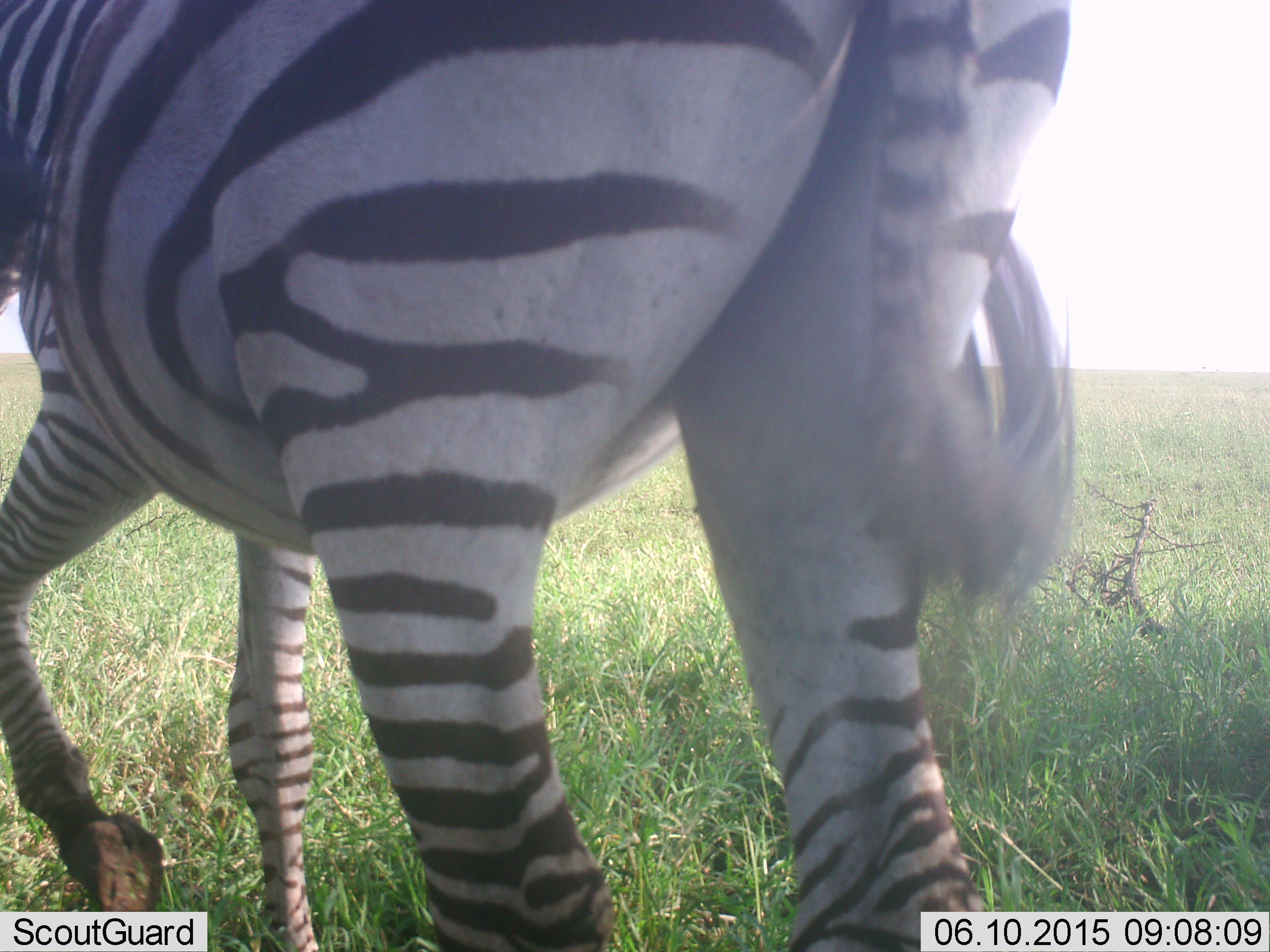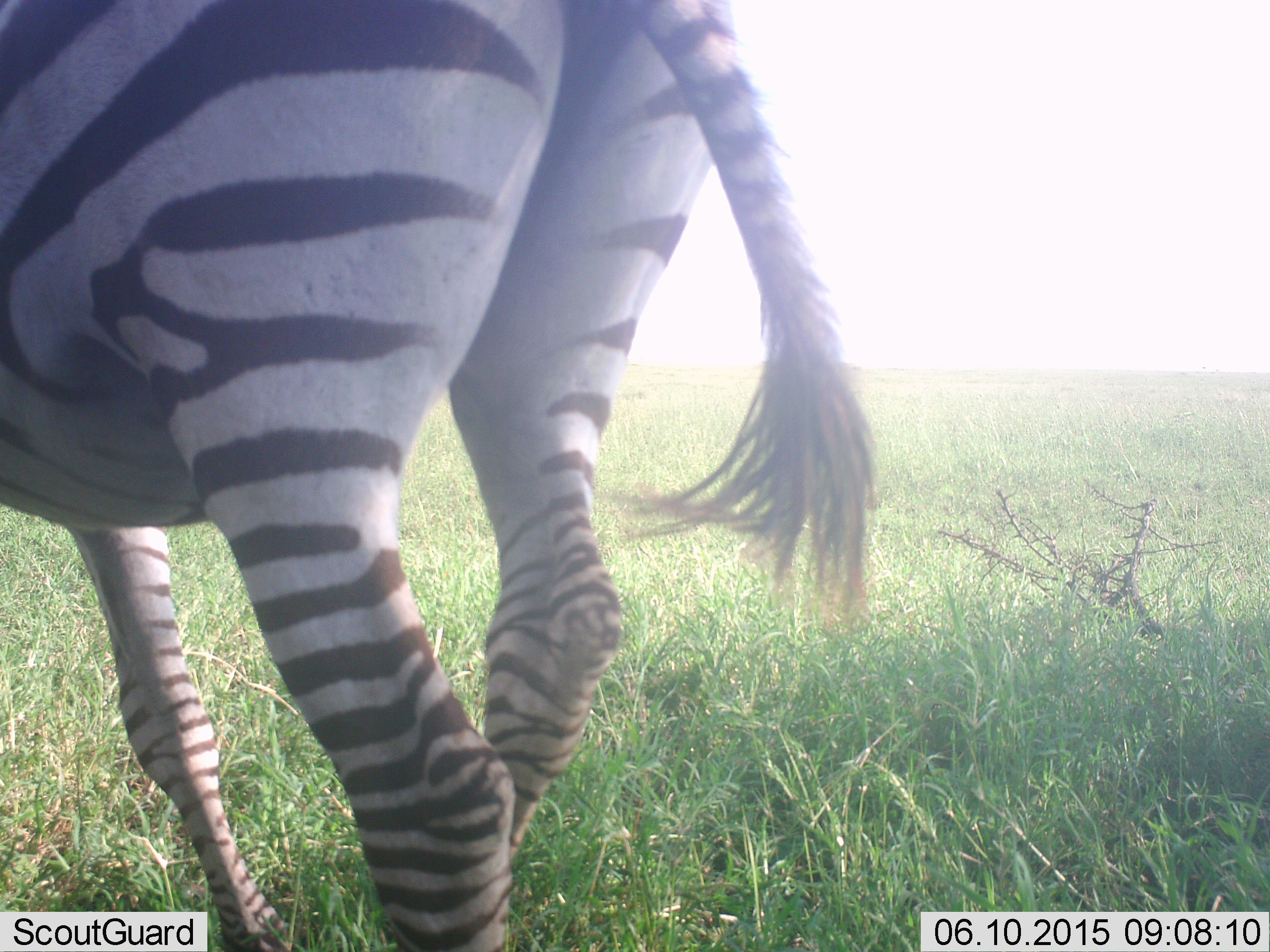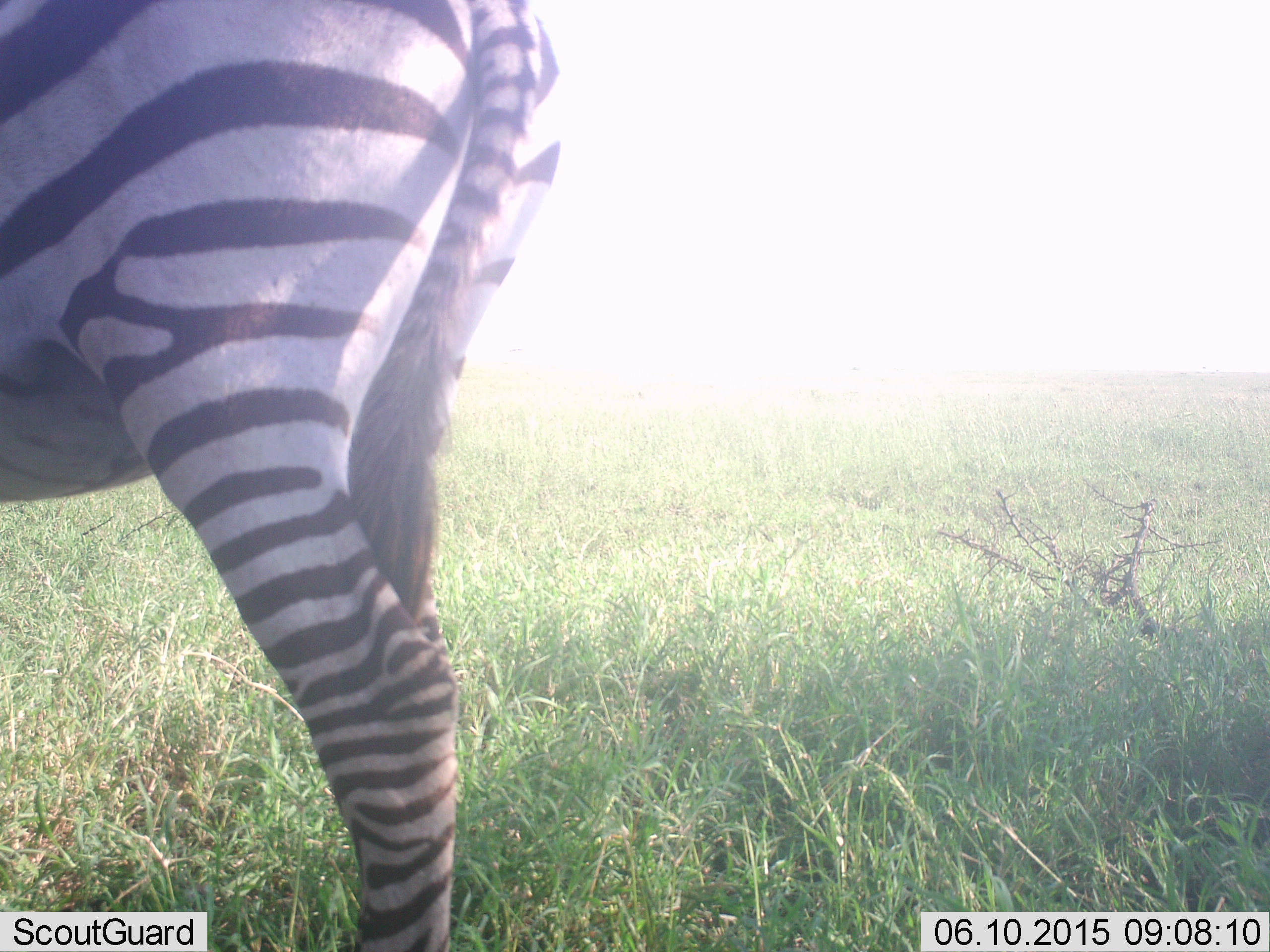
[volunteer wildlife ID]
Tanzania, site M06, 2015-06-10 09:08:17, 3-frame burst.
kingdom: Animalia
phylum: Chordata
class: Mammalia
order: Perissodactyla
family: Equidae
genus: Equus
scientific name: Equus quagga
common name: plains zebra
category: zebra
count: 1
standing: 30%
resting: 0%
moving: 70%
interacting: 0%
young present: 0%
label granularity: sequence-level